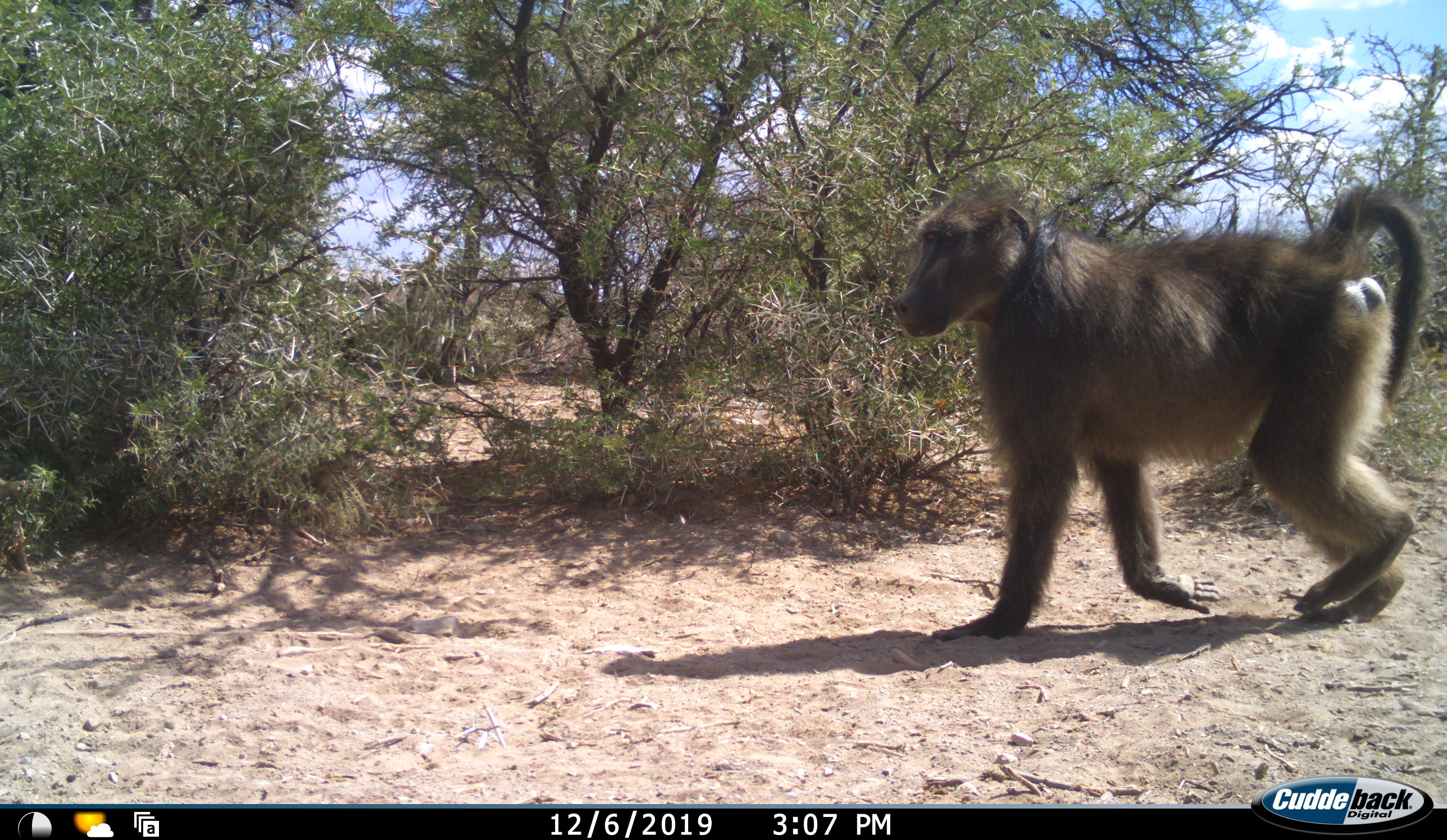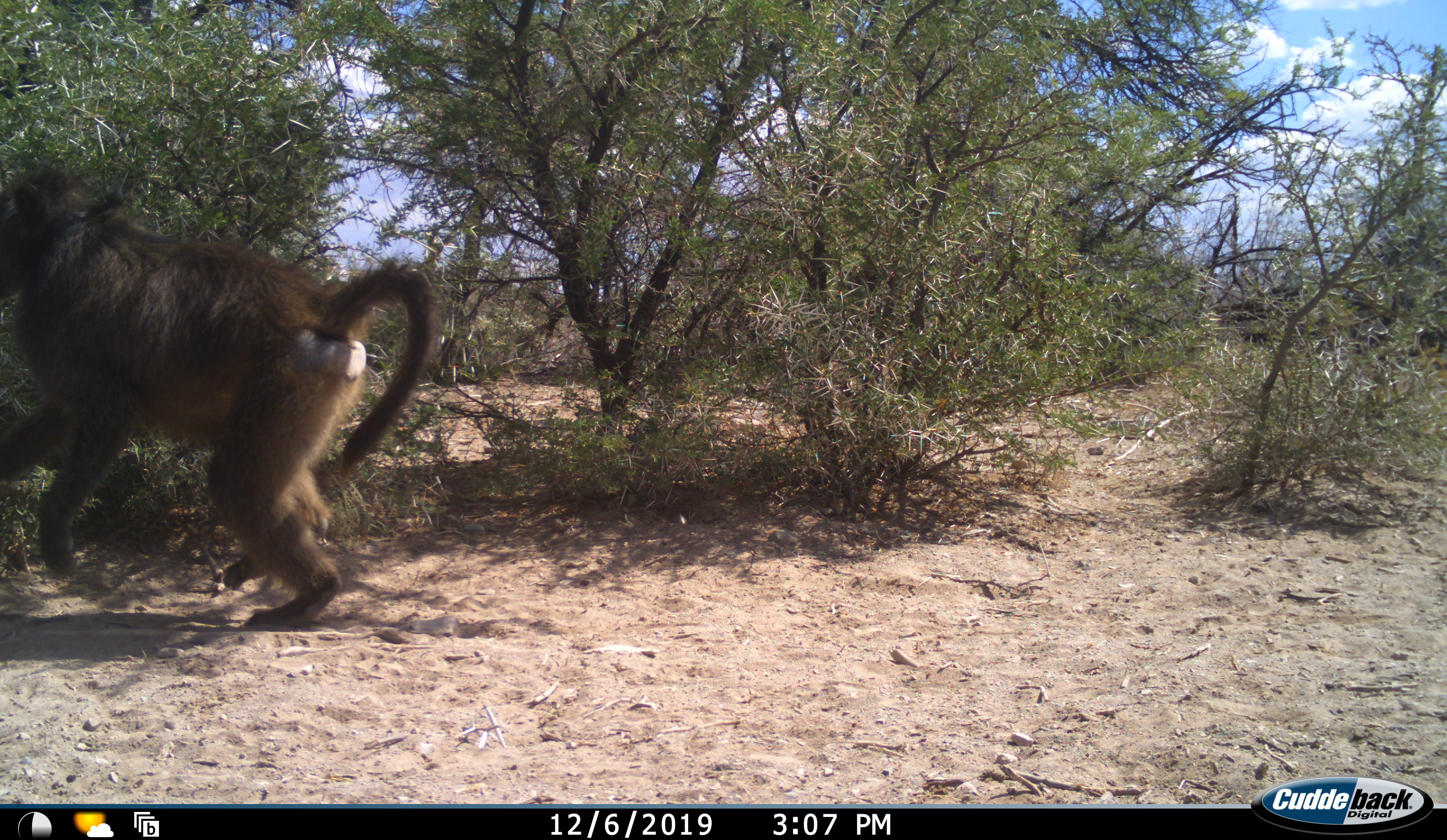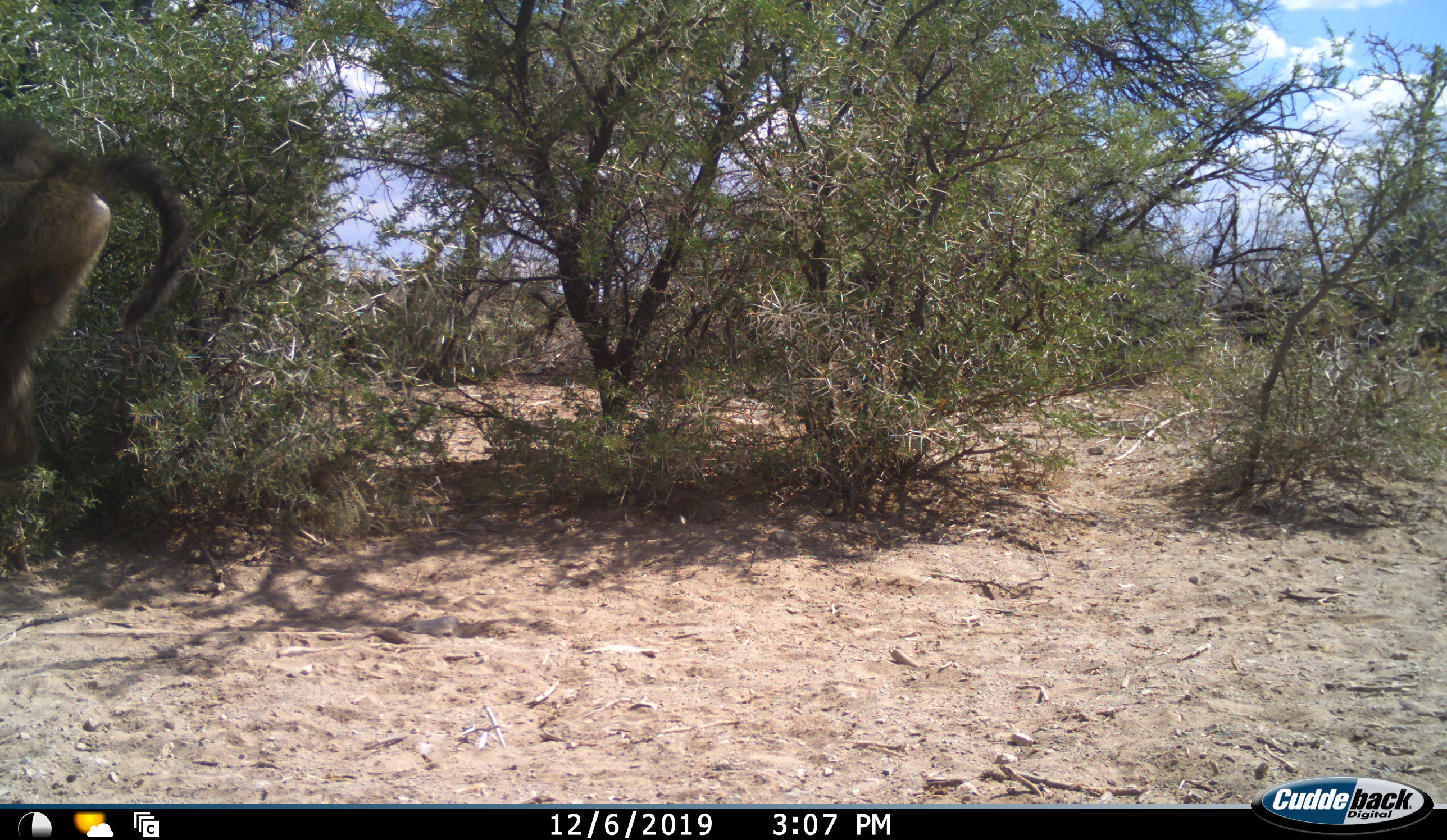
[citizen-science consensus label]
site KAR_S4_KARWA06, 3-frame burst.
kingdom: Animalia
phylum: Chordata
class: Mammalia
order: Primates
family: Cercopithecidae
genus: Papio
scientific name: Papio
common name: baboon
Baboon (Papio), count 1. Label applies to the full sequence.